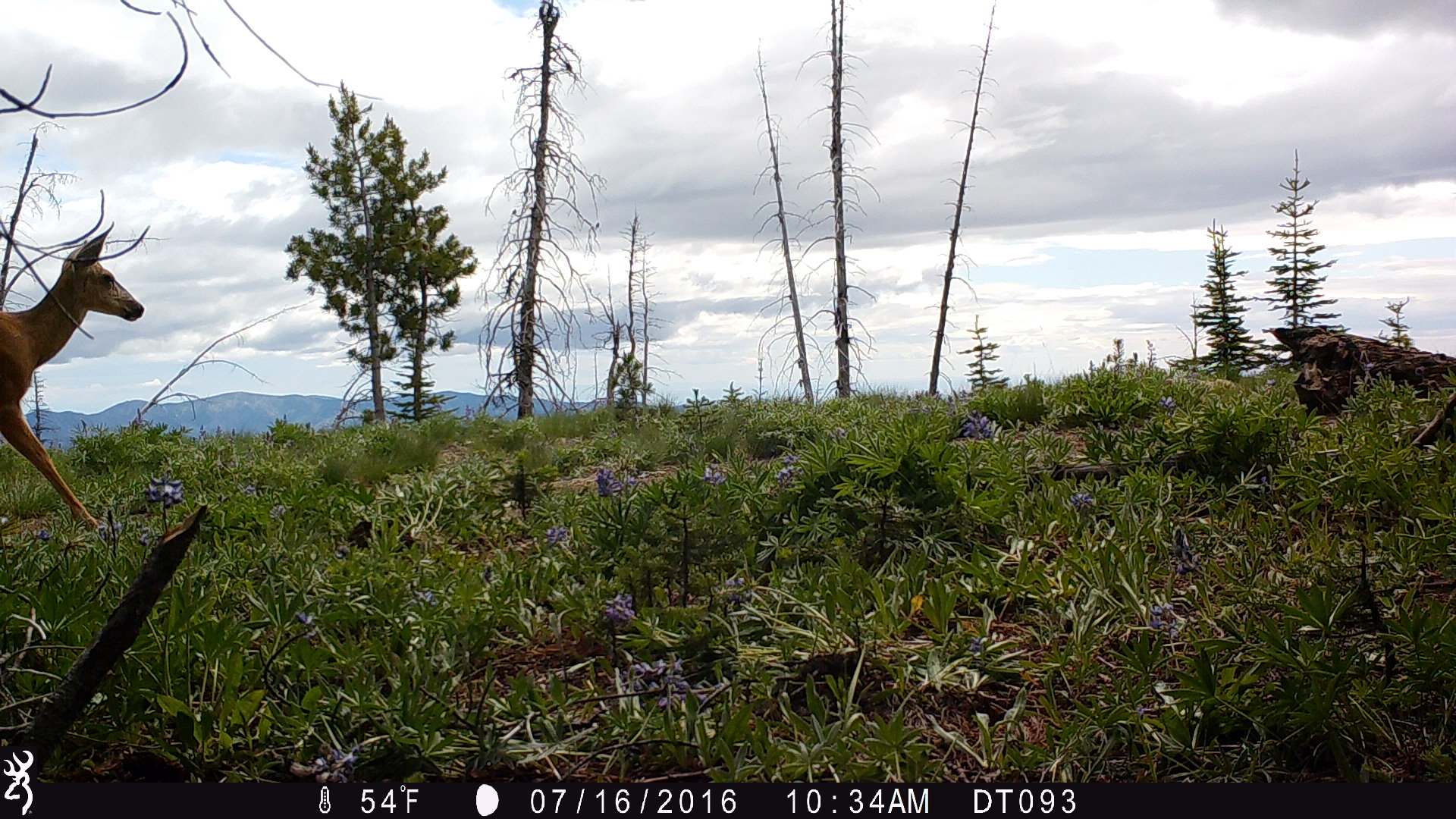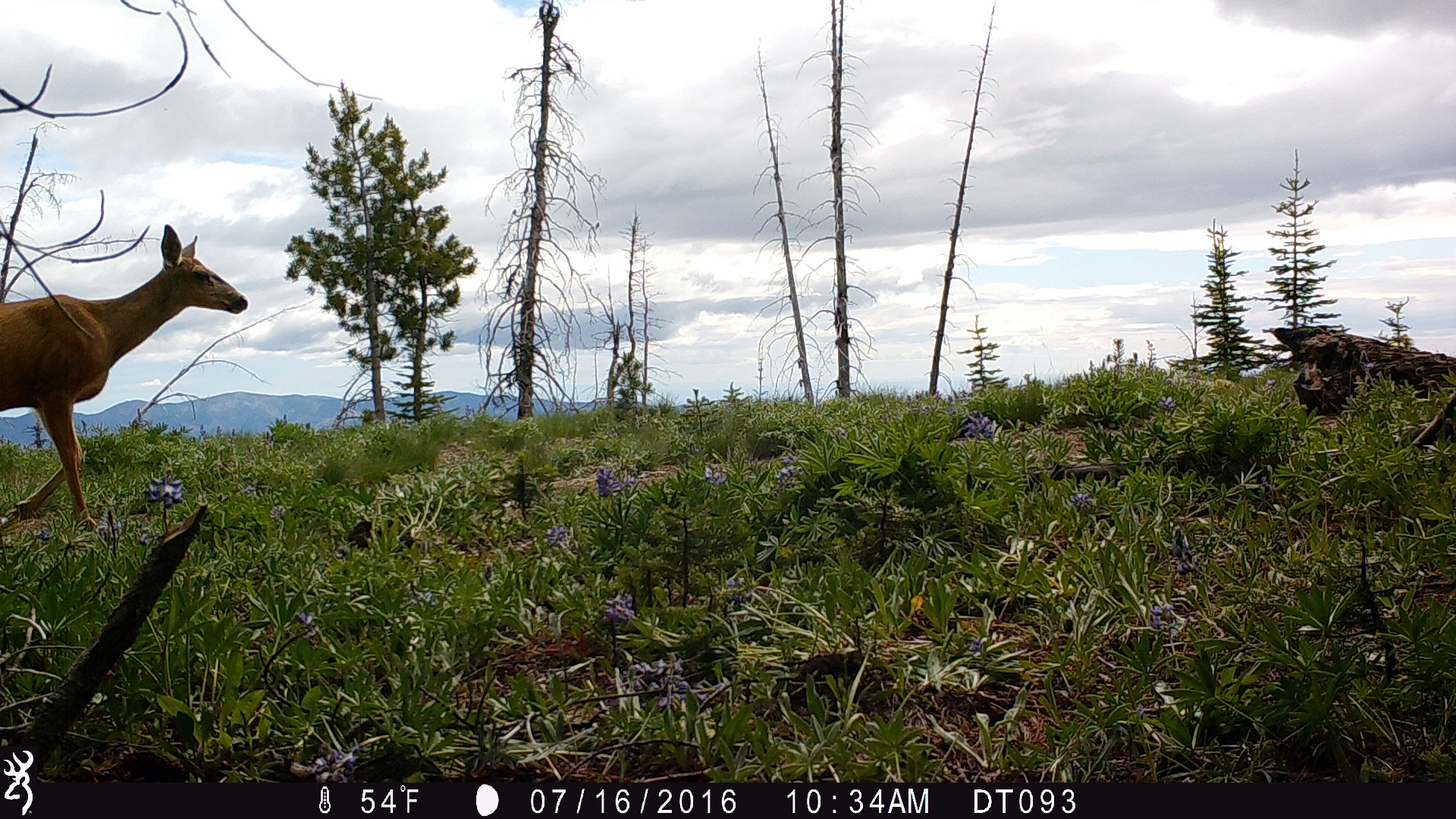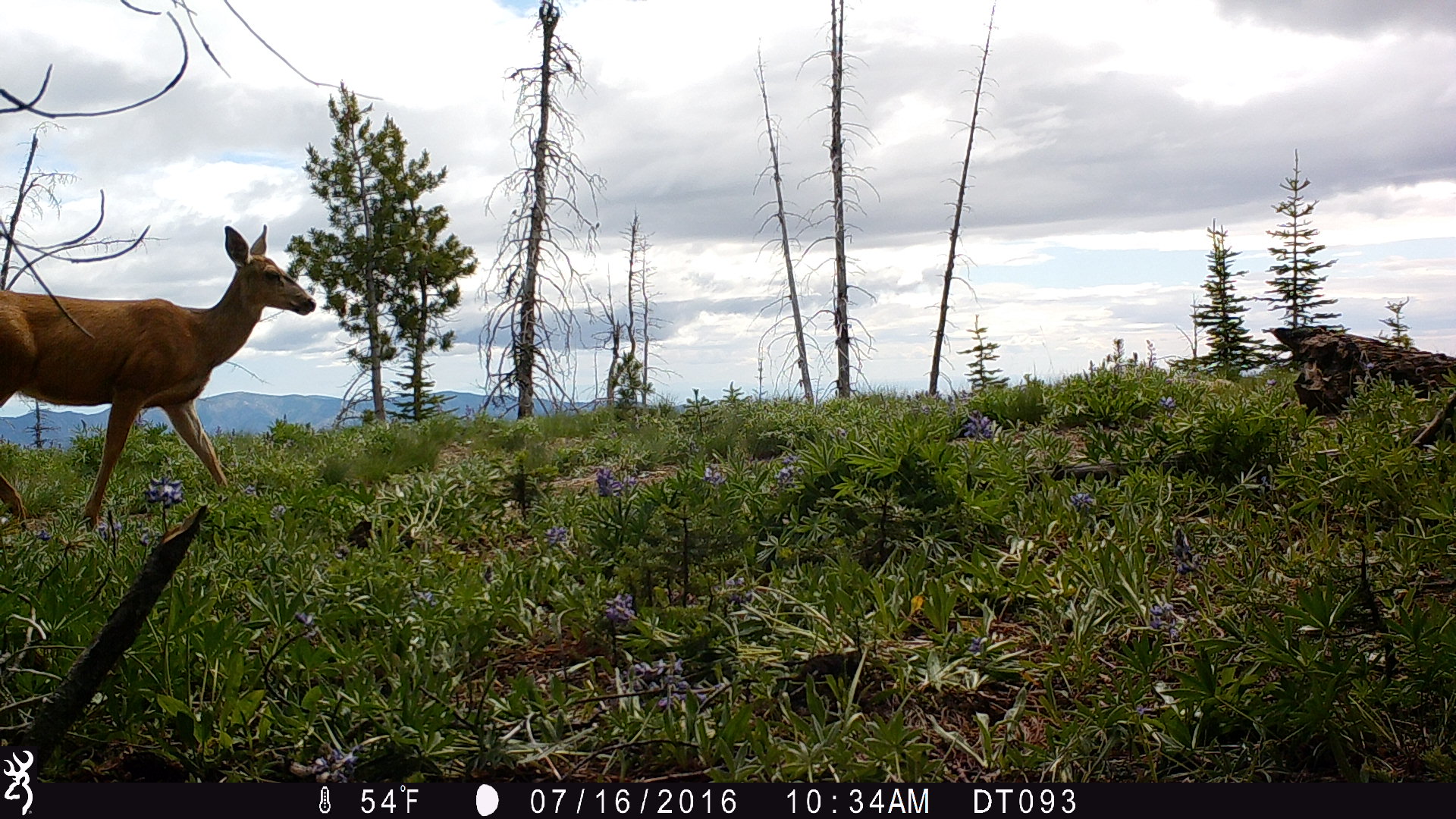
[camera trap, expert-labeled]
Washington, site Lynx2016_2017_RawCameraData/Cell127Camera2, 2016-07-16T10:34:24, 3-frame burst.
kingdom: Animalia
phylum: Chordata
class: Mammalia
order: Artiodactyla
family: Cervidae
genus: Odocoileus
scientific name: Odocoileus hemionus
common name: mule deer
Odocoileus hemionus (mule deer). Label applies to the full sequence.